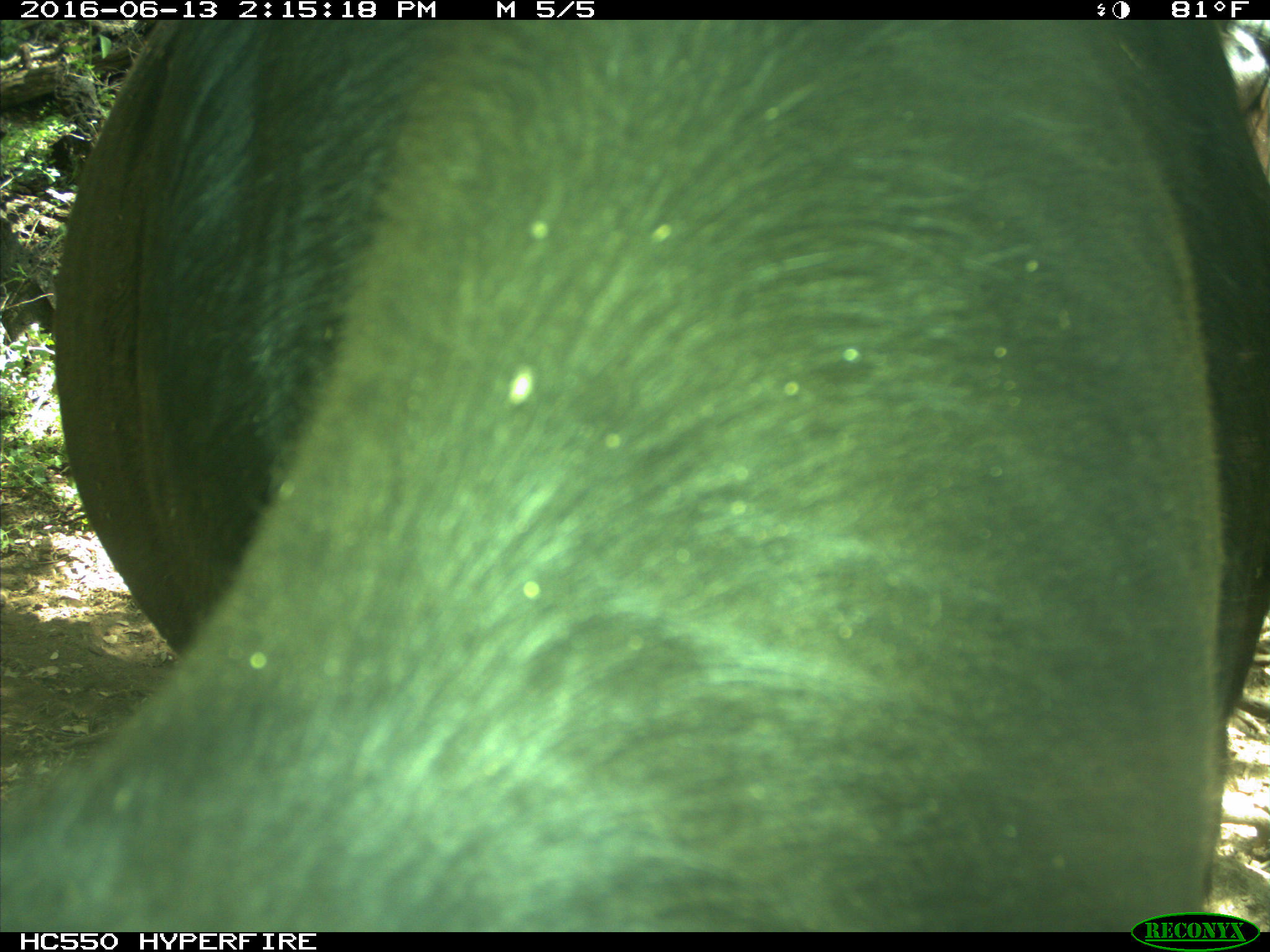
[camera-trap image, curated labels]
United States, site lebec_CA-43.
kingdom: Animalia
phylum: Chordata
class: Mammalia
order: Artiodactyla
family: Bovidae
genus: Bos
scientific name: Bos taurus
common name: domestic cow